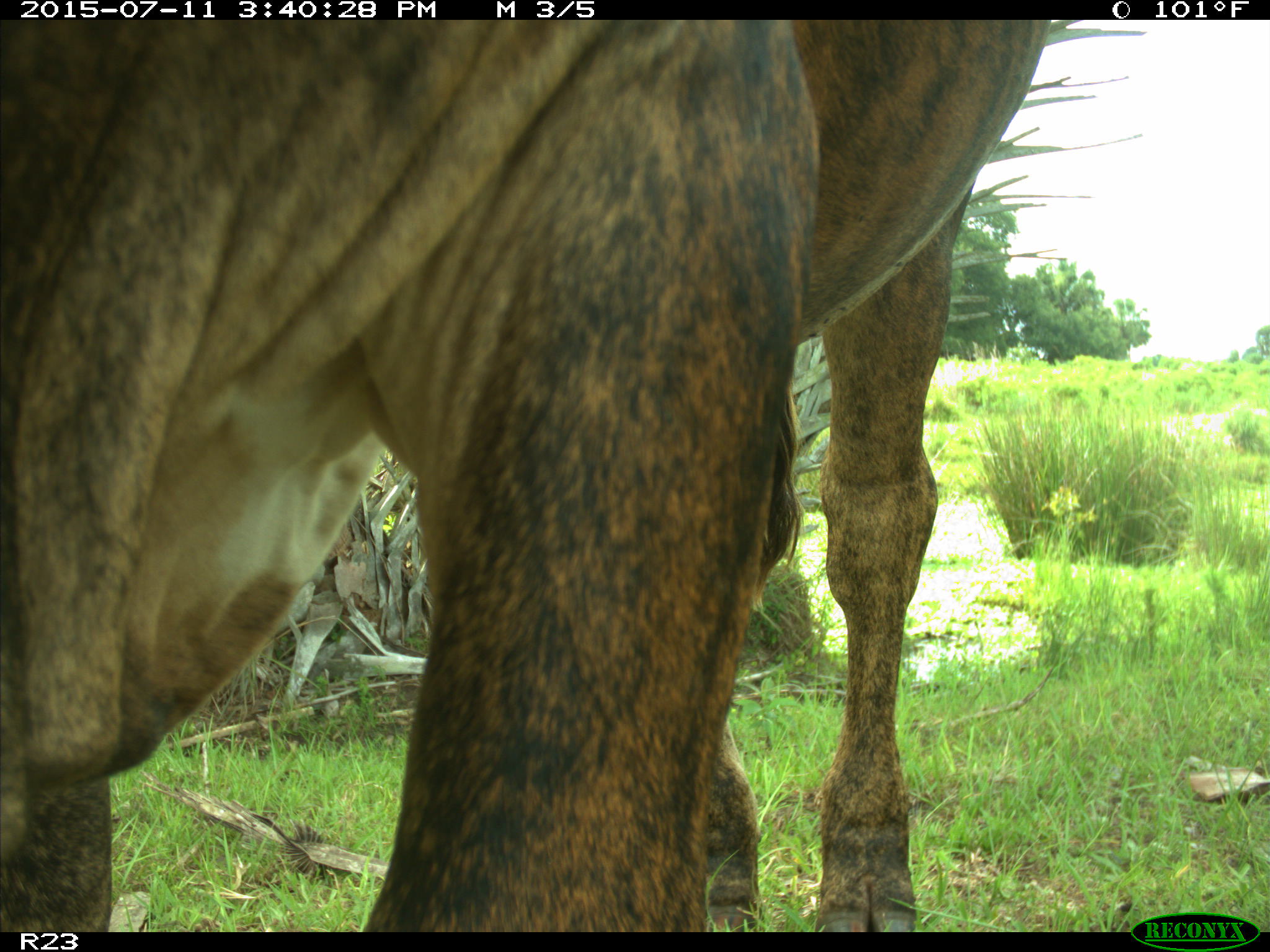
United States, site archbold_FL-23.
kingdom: Animalia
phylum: Chordata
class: Mammalia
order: Artiodactyla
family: Bovidae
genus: Bos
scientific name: Bos taurus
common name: domestic cow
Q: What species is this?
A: Bos taurus (domestic cow).